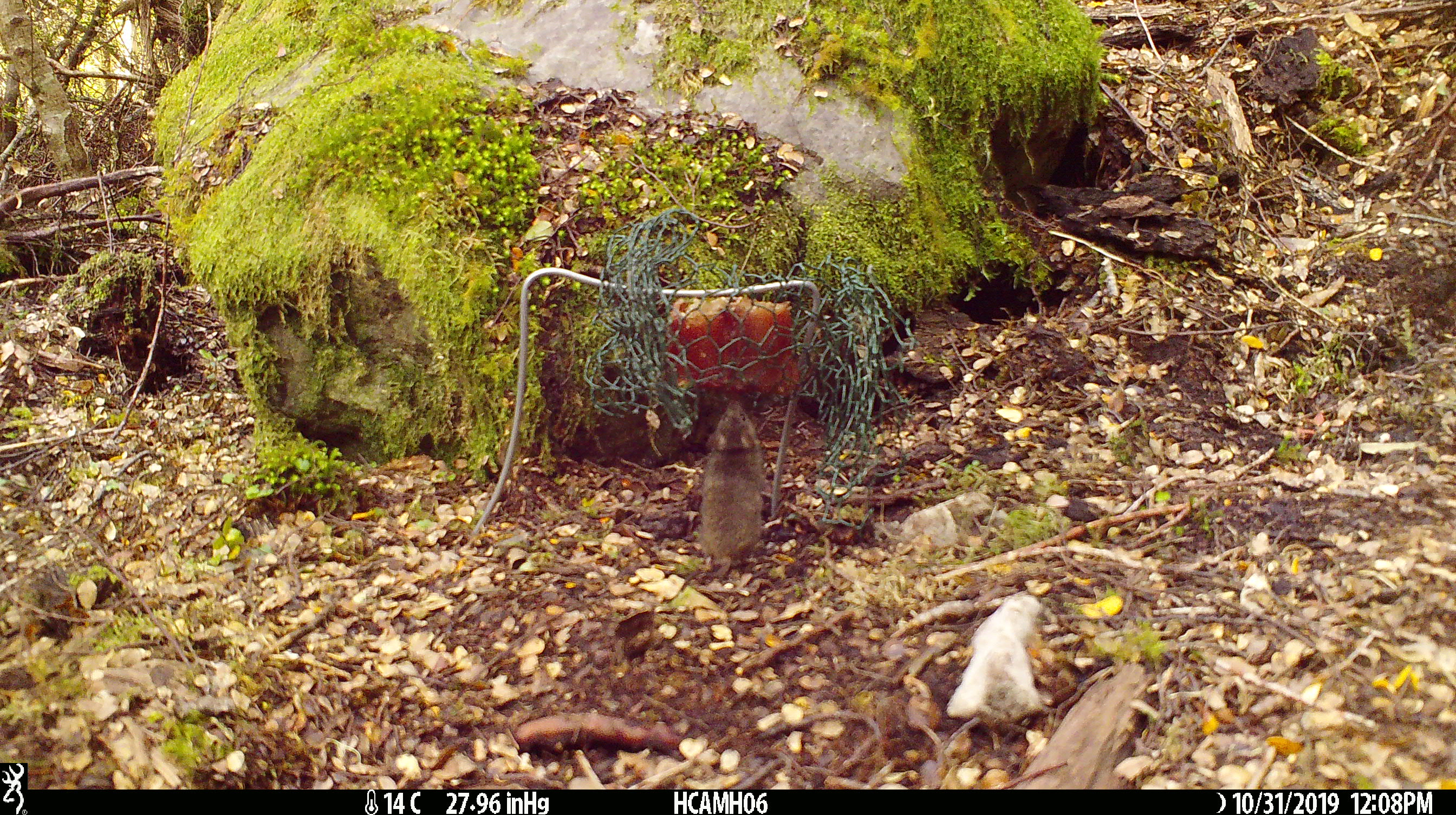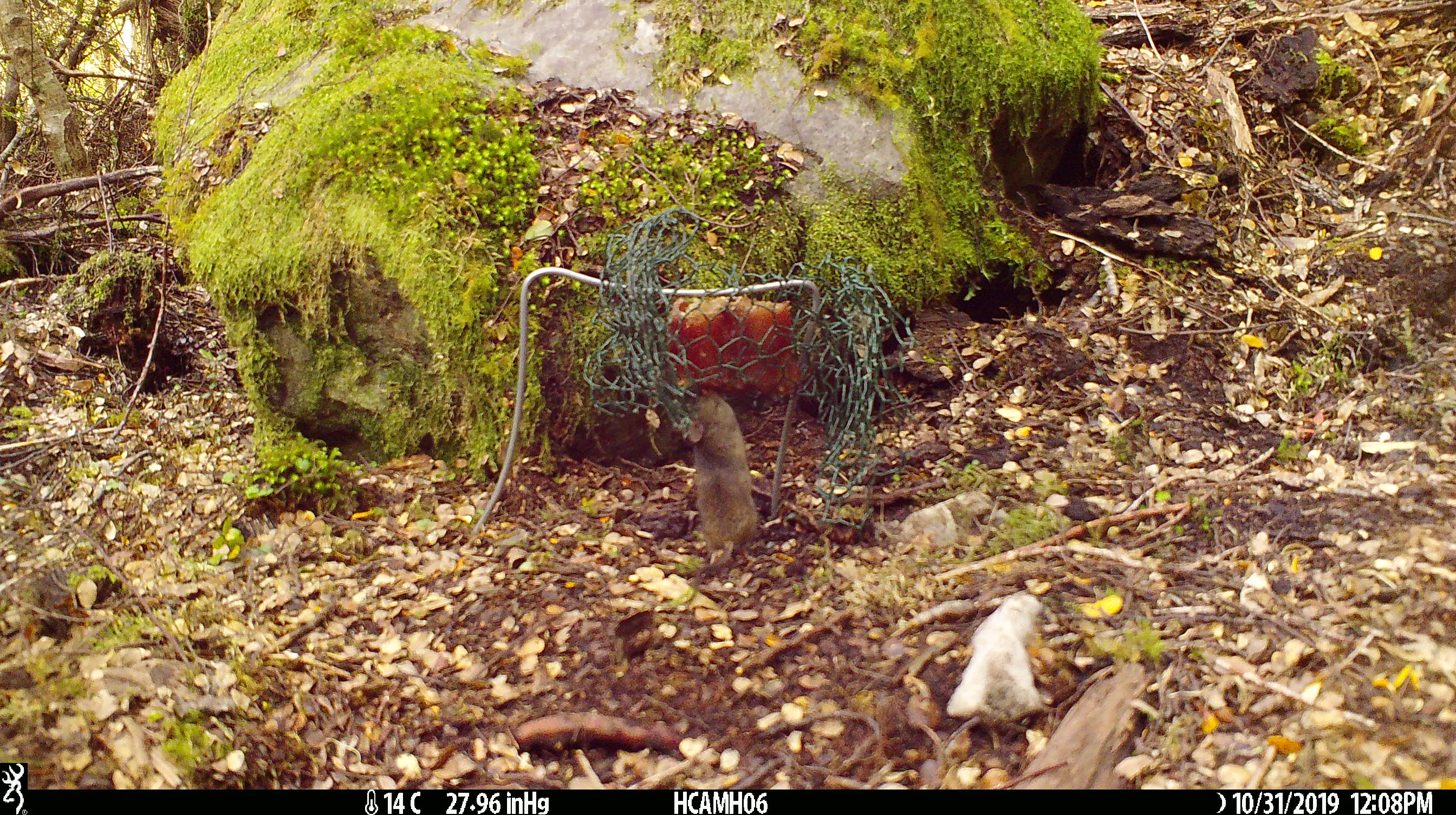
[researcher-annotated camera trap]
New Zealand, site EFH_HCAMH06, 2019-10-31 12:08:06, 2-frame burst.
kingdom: Animalia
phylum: Chordata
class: Mammalia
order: Rodentia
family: Muridae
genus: Mus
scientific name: Mus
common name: mouse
Mouse (Mus).